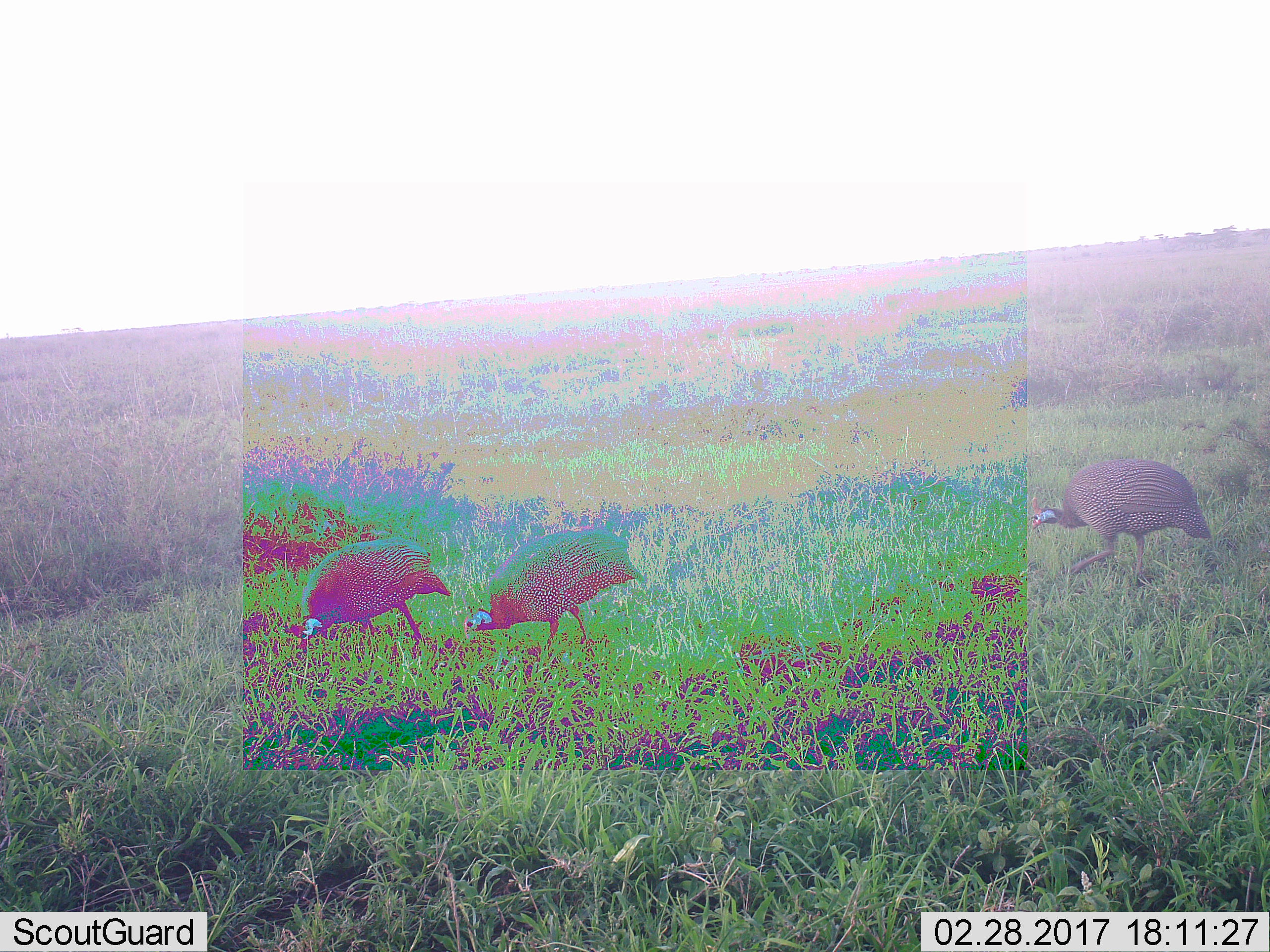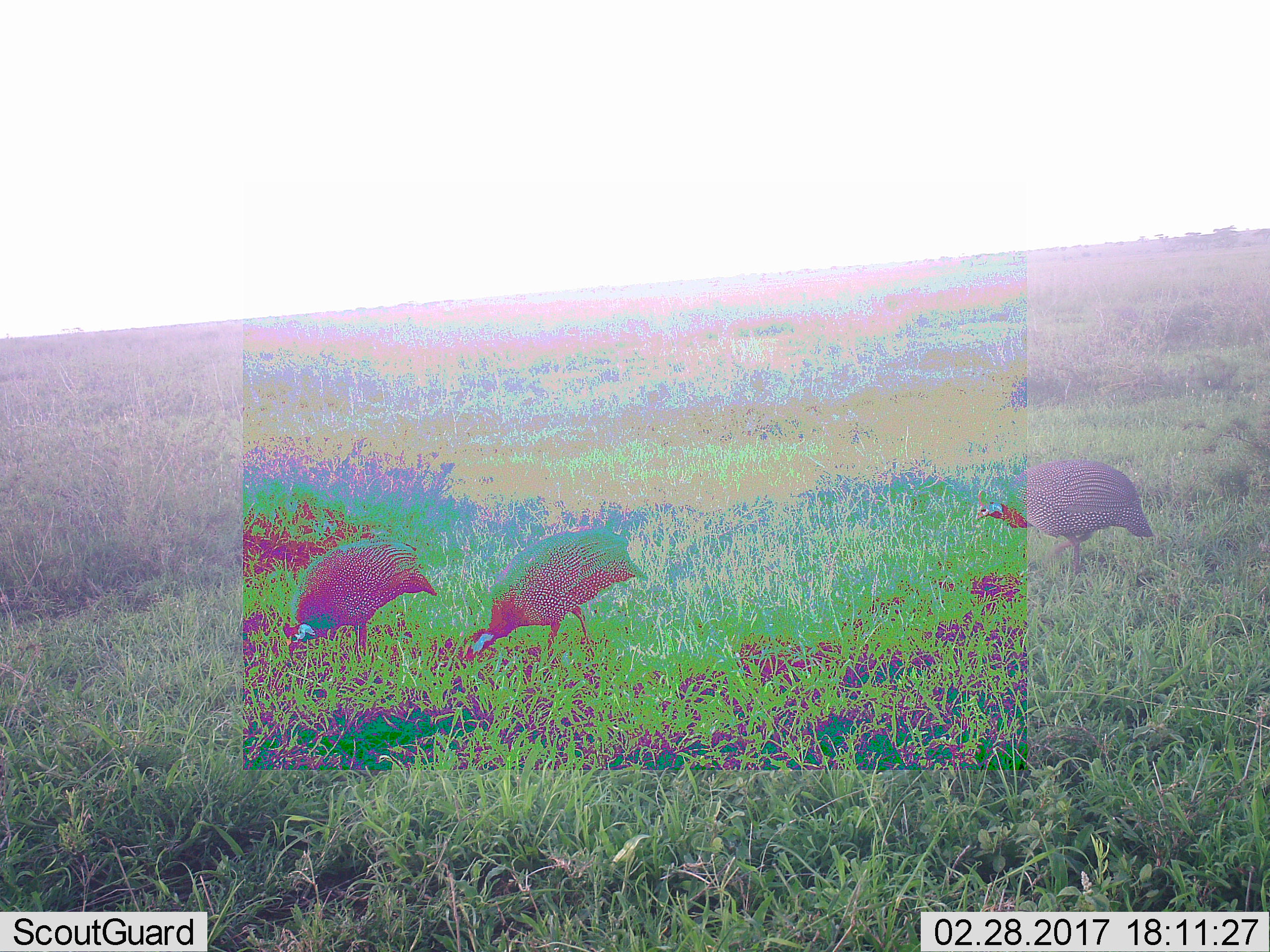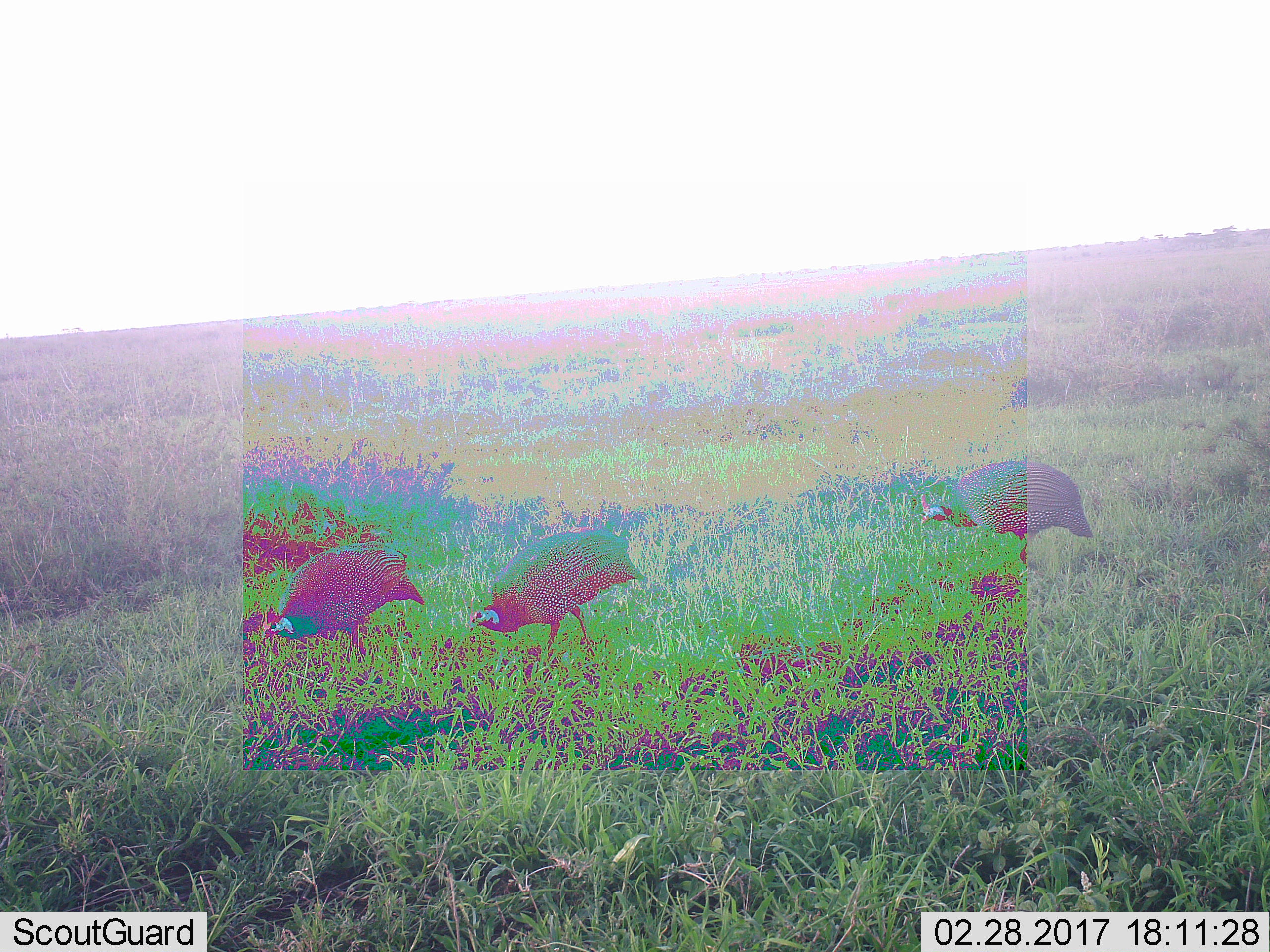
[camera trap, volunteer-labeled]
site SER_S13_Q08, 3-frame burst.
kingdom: Animalia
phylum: Chordata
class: Aves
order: Galliformes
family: Numididae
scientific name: Numididae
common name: guineafowl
Guineafowl (Numididae), count 3. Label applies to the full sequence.